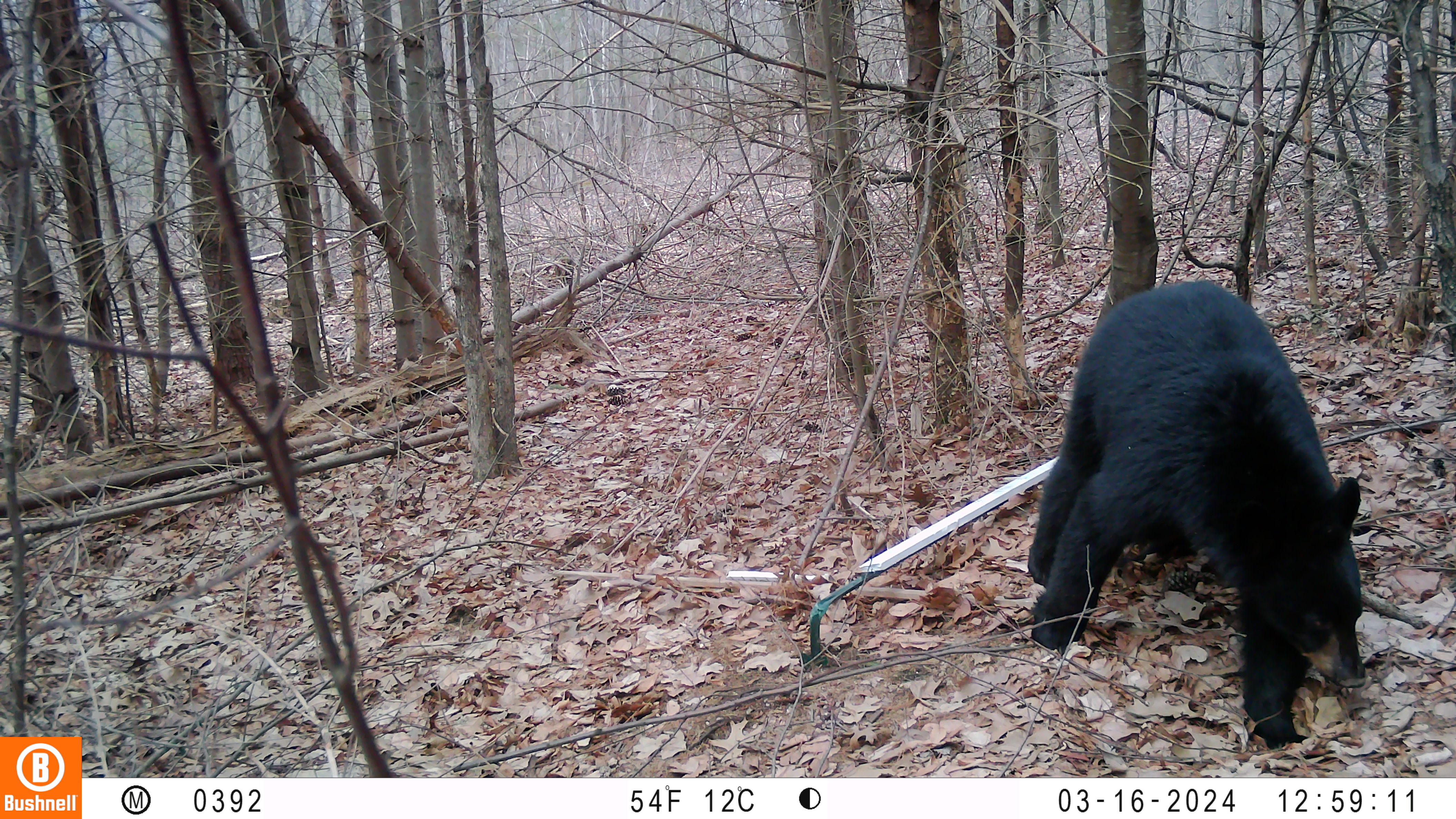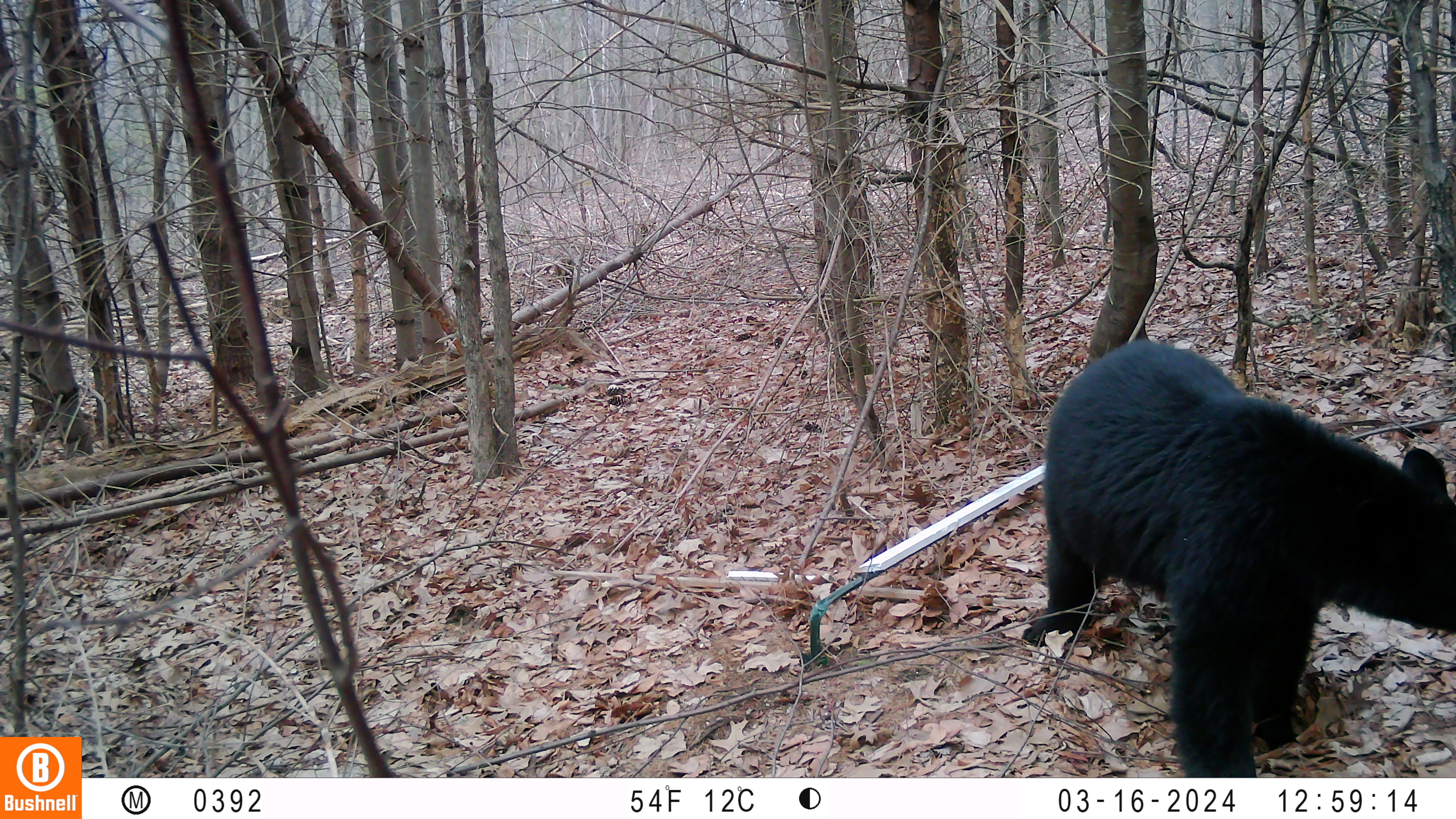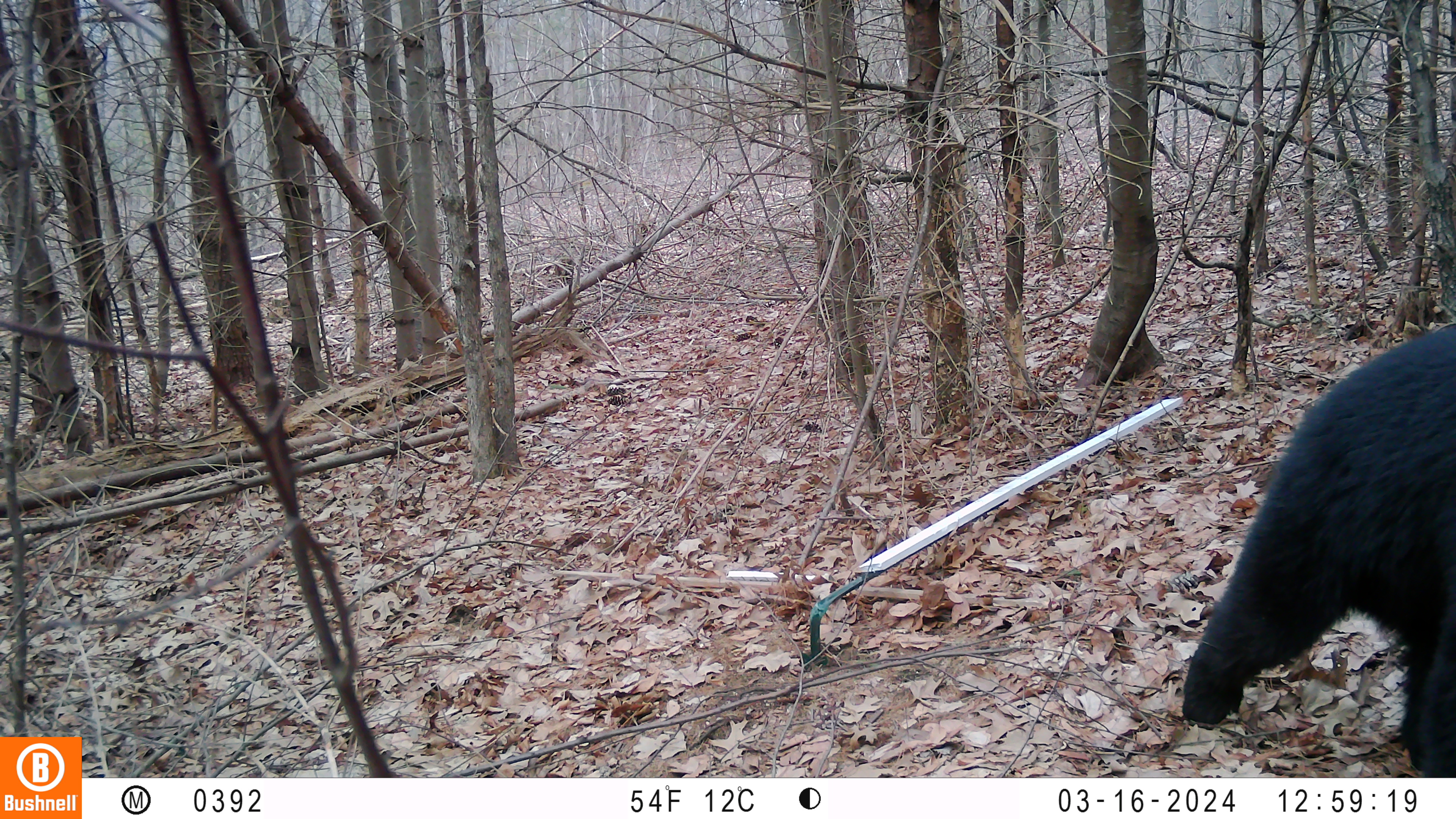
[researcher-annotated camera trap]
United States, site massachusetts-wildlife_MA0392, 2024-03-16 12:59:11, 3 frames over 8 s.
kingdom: Animalia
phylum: Chordata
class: Mammalia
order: Carnivora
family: Ursidae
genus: Ursus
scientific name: Ursus americanus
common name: black bear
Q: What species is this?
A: Black bear (Ursus americanus).